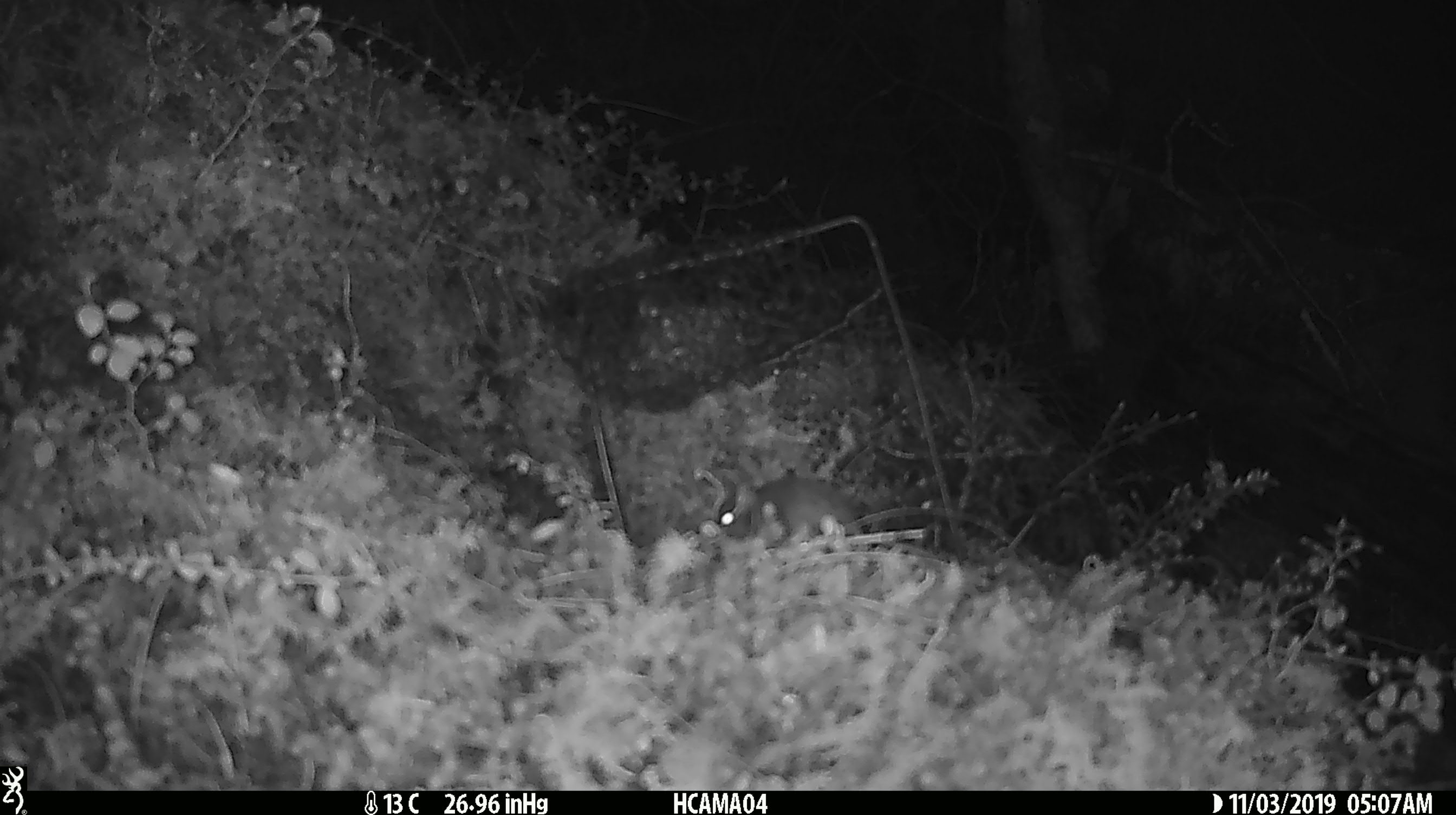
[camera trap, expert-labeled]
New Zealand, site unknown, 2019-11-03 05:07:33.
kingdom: Animalia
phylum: Chordata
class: Mammalia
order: Rodentia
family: Muridae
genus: Mus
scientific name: Mus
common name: mouse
Mouse (Mus).